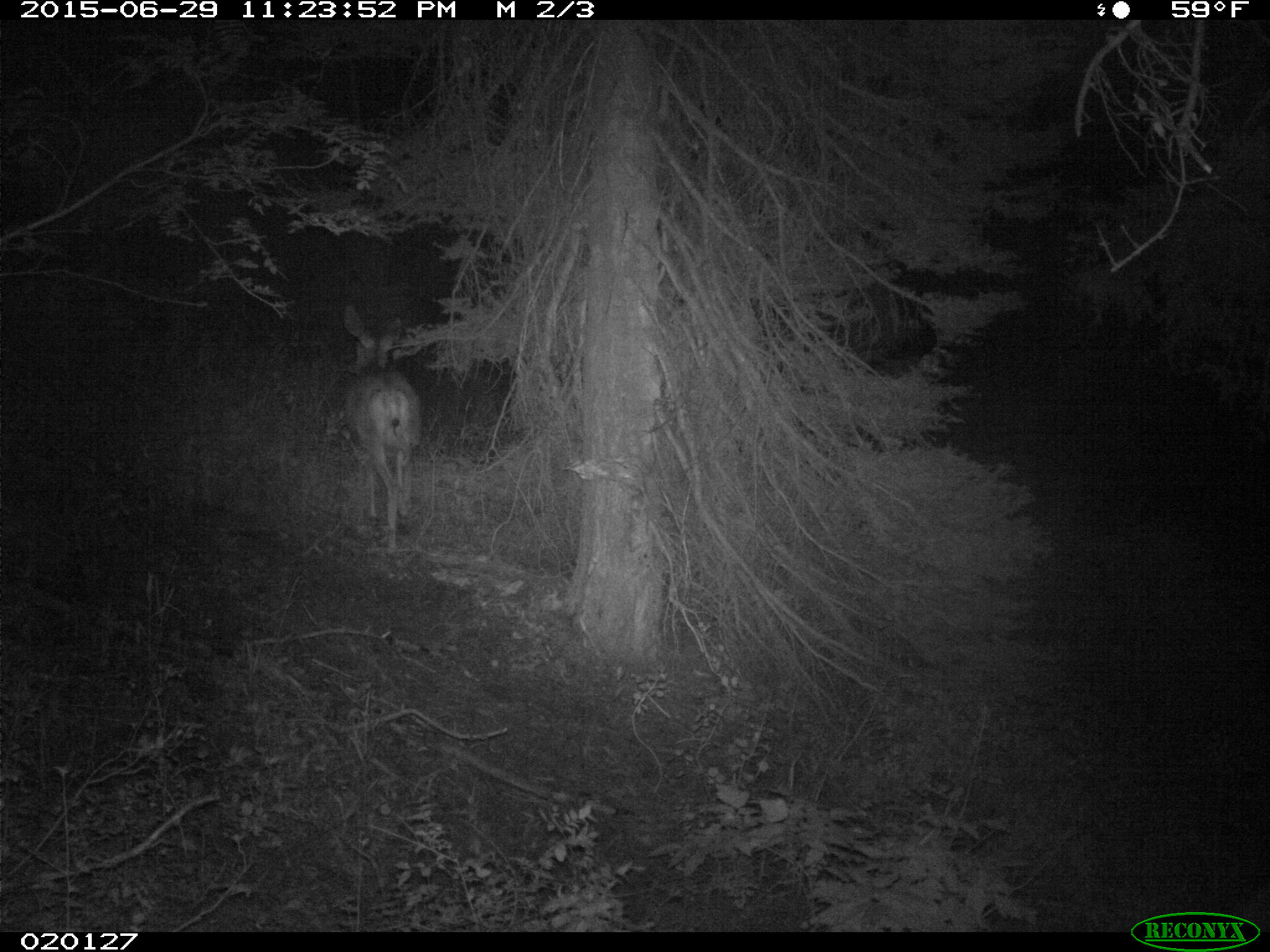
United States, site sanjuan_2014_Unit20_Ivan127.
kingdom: Animalia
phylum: Chordata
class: Mammalia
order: Artiodactyla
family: Cervidae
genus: Odocoileus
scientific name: Odocoileus hemionus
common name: mule deer